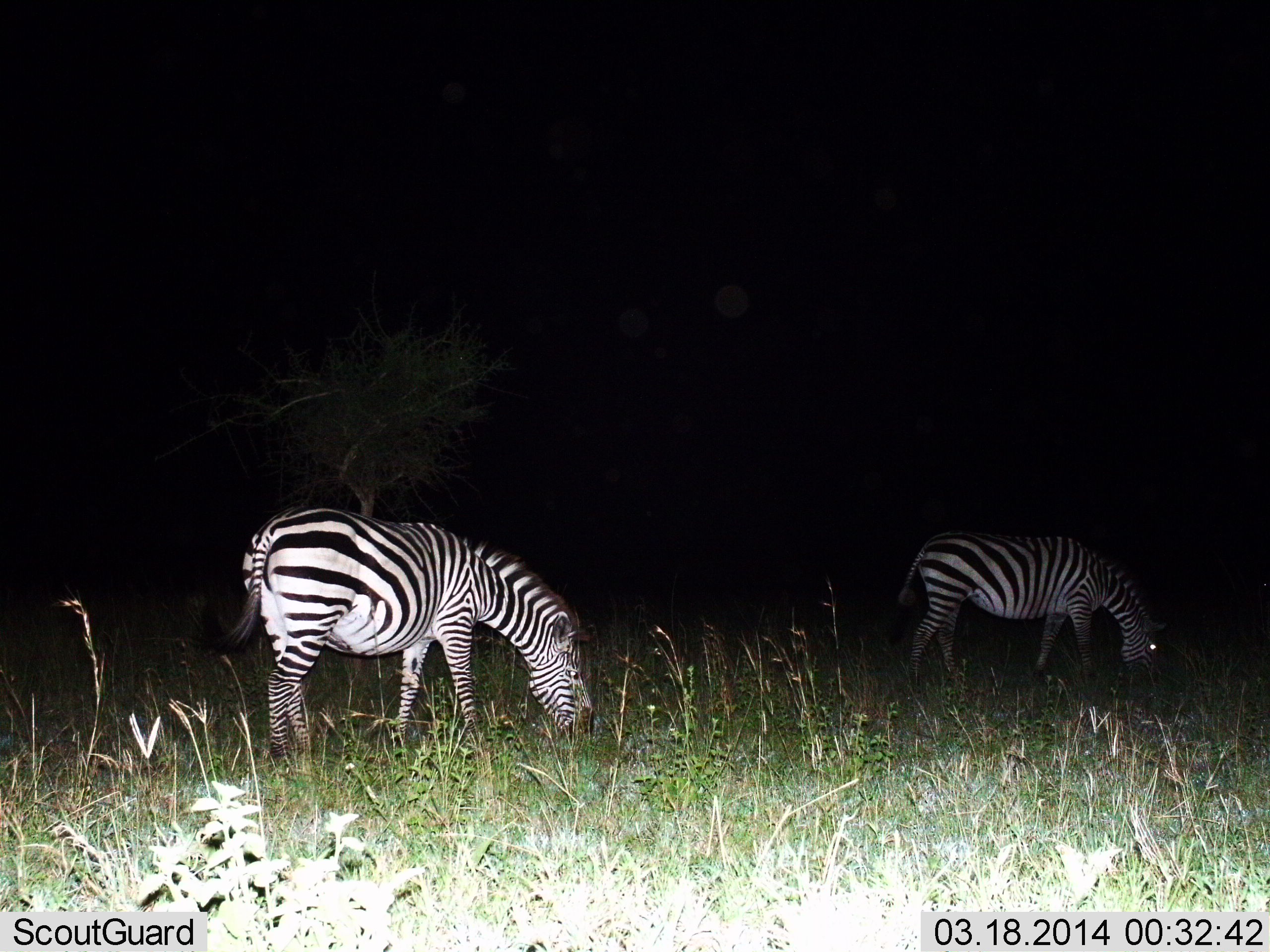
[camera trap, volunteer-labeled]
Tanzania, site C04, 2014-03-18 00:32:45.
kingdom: Animalia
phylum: Chordata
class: Mammalia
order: Perissodactyla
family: Equidae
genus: Equus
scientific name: Equus quagga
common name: plains zebra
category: zebra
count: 2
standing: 9%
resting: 0%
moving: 0%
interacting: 0%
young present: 0%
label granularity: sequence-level